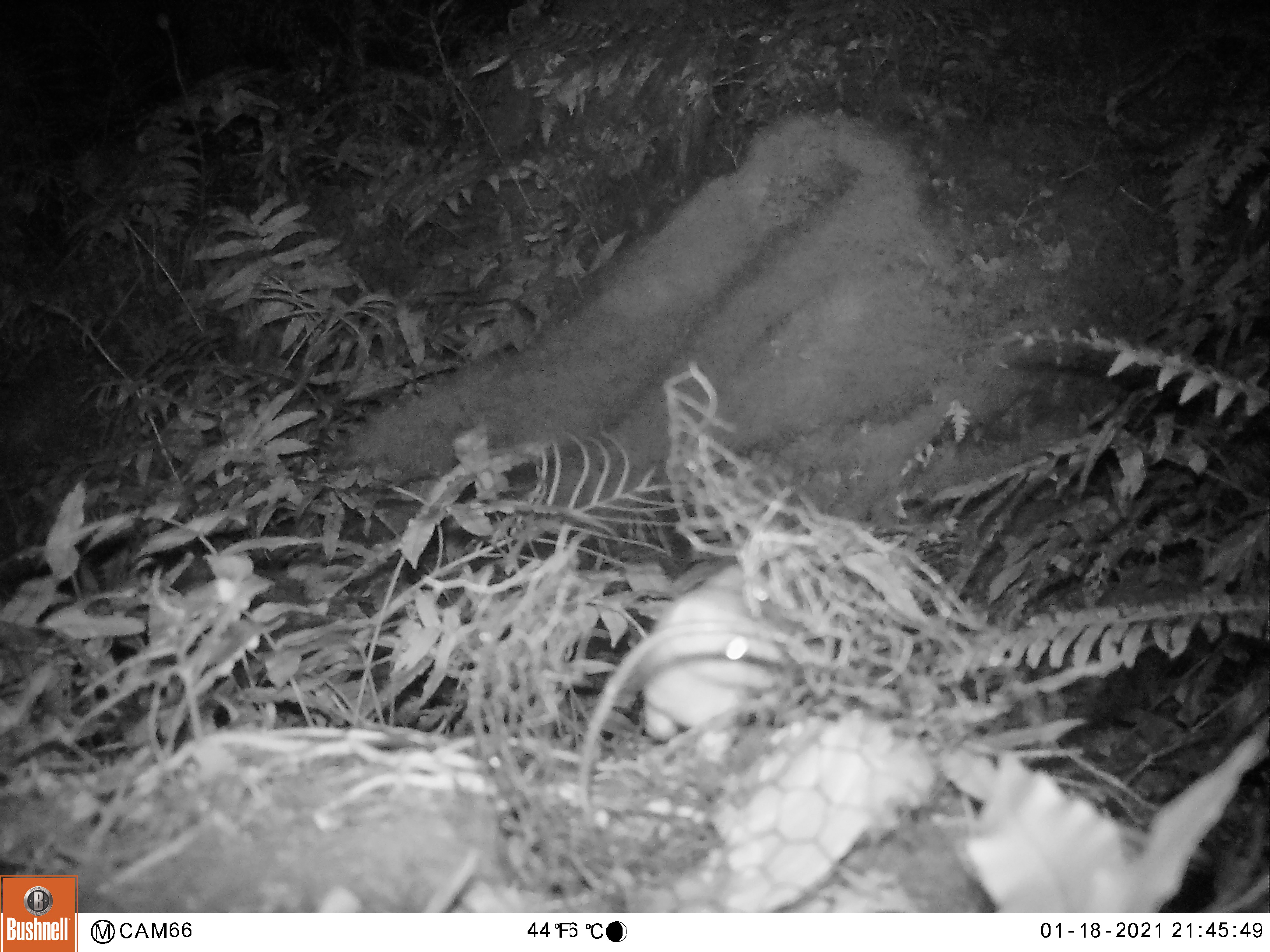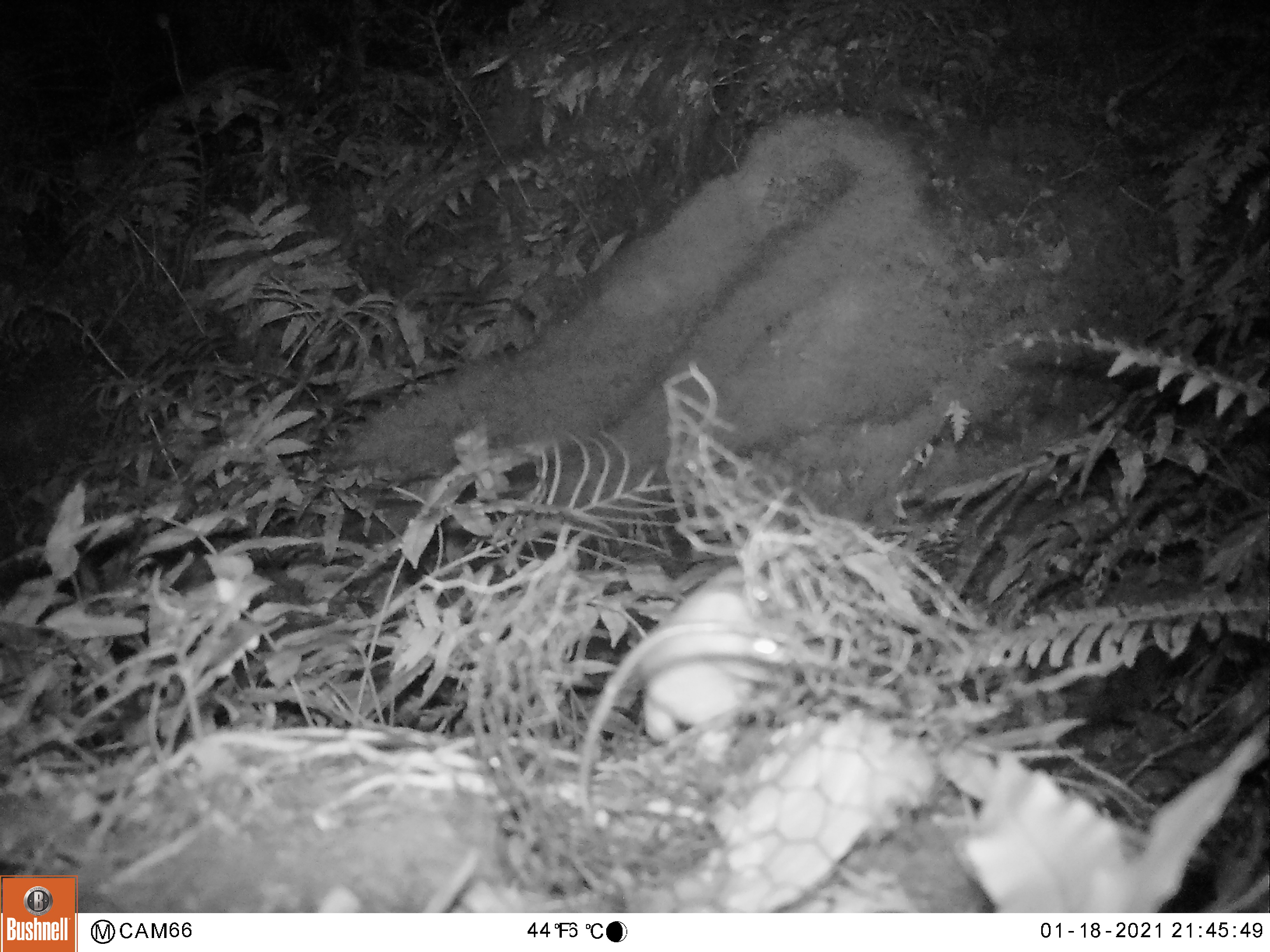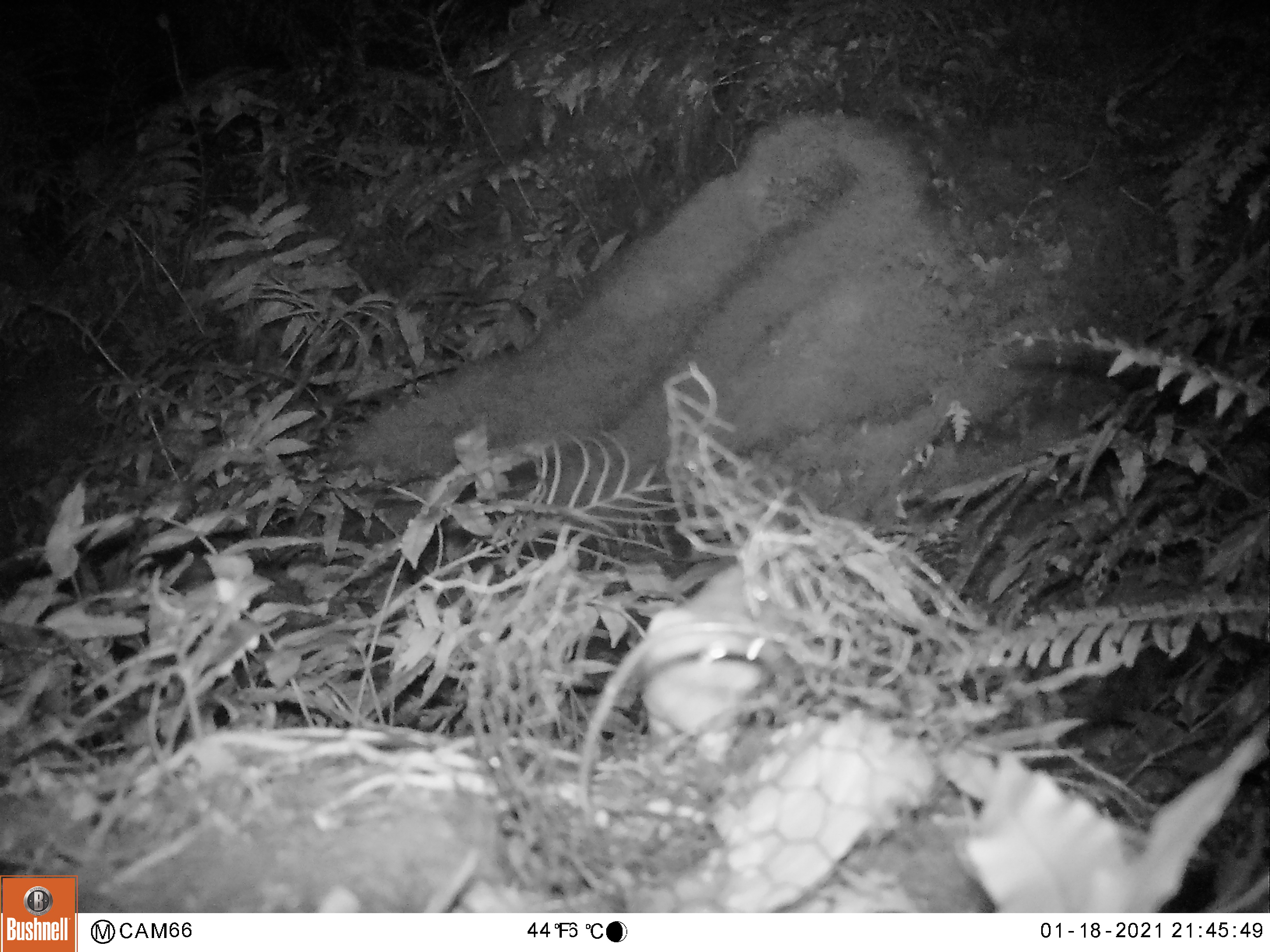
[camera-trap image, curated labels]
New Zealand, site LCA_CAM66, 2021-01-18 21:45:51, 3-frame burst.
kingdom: Animalia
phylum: Chordata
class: Mammalia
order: Carnivora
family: Mustelidae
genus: Mustela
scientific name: Mustela erminea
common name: stoat